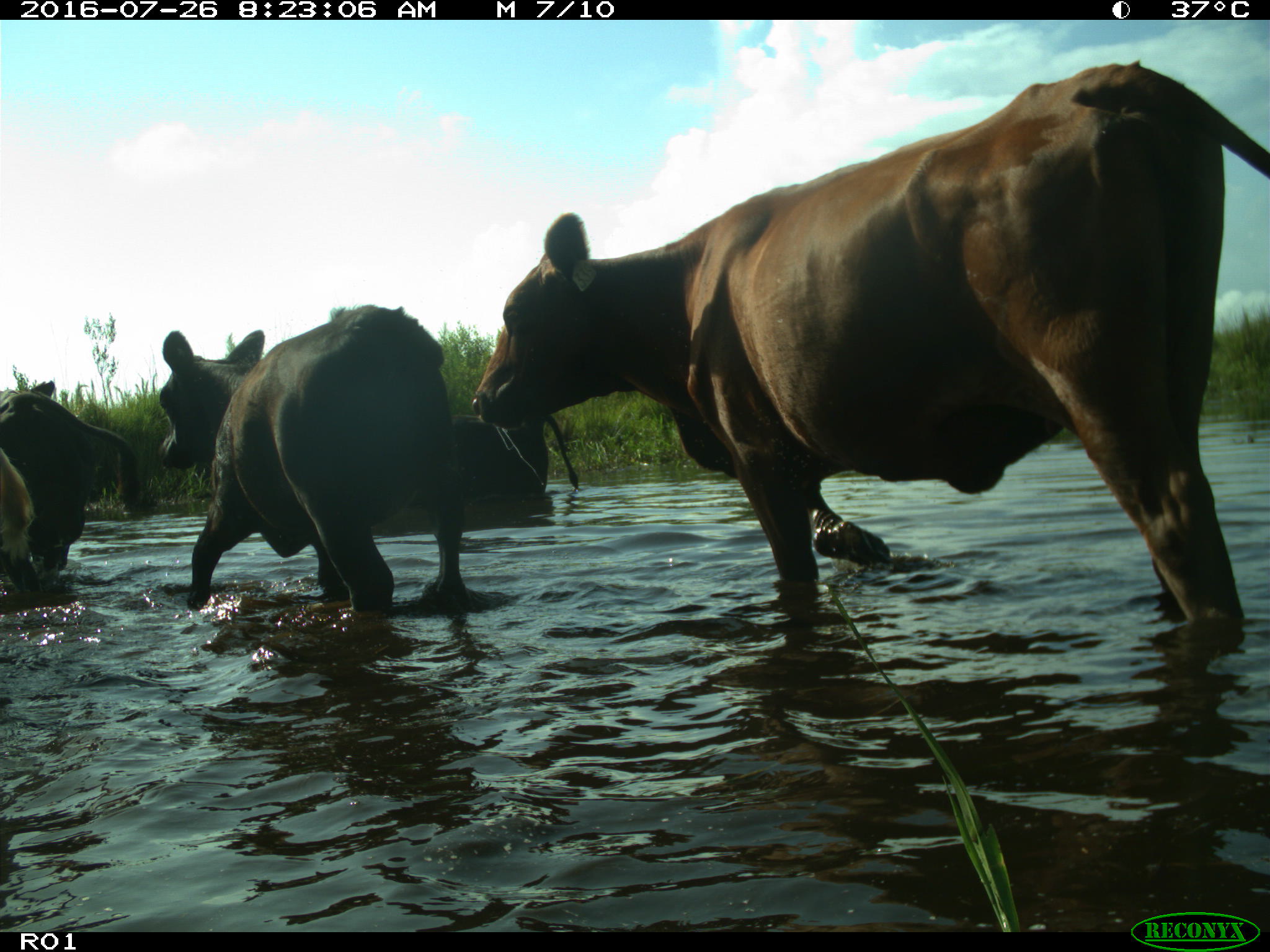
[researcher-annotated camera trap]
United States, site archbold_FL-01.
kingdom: Animalia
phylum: Chordata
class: Mammalia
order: Artiodactyla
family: Bovidae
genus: Bos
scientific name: Bos taurus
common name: domestic cow